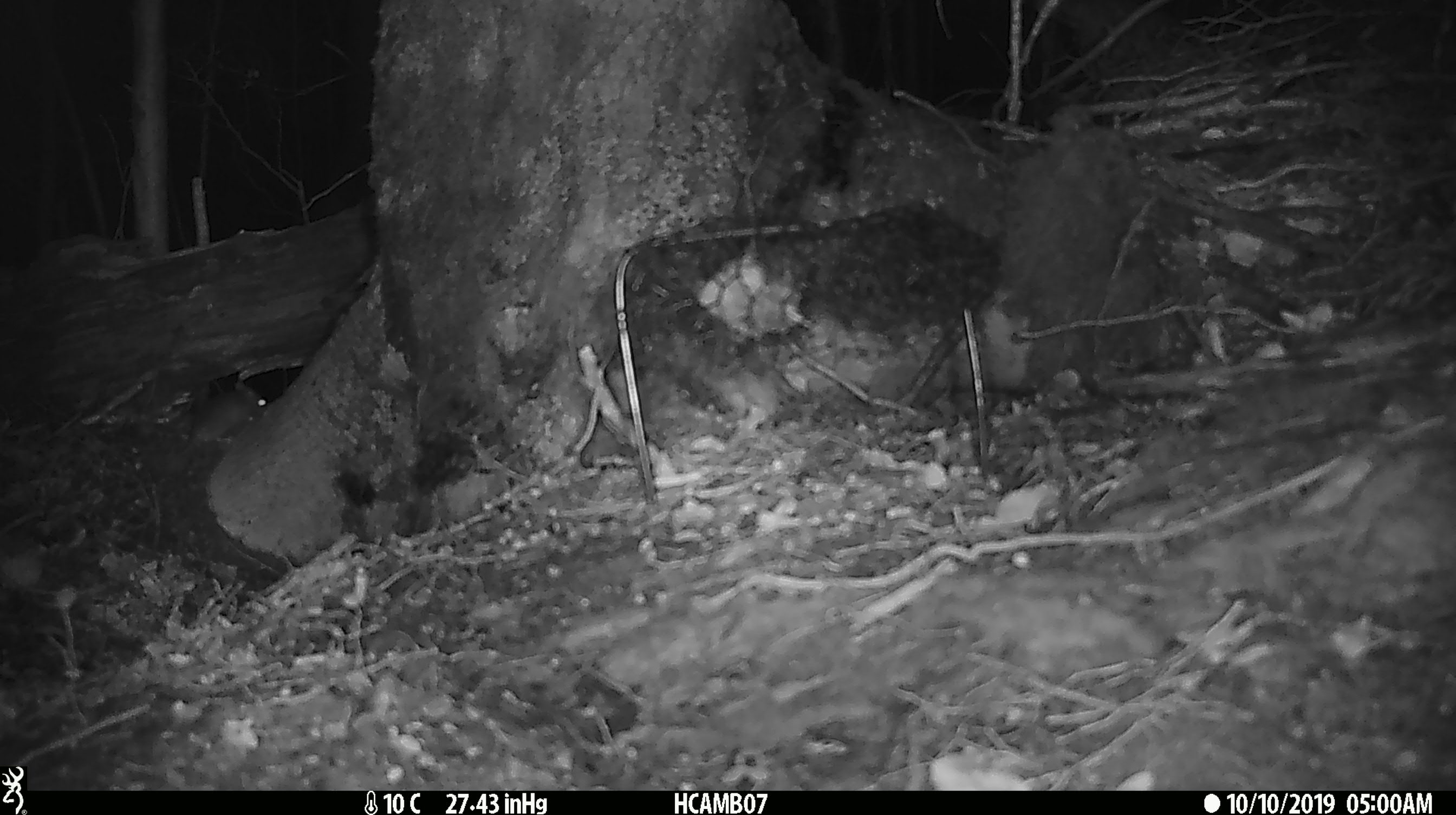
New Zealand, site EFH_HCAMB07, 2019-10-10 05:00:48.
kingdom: Animalia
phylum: Chordata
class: Mammalia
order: Rodentia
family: Muridae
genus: Mus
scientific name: Mus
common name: mouse